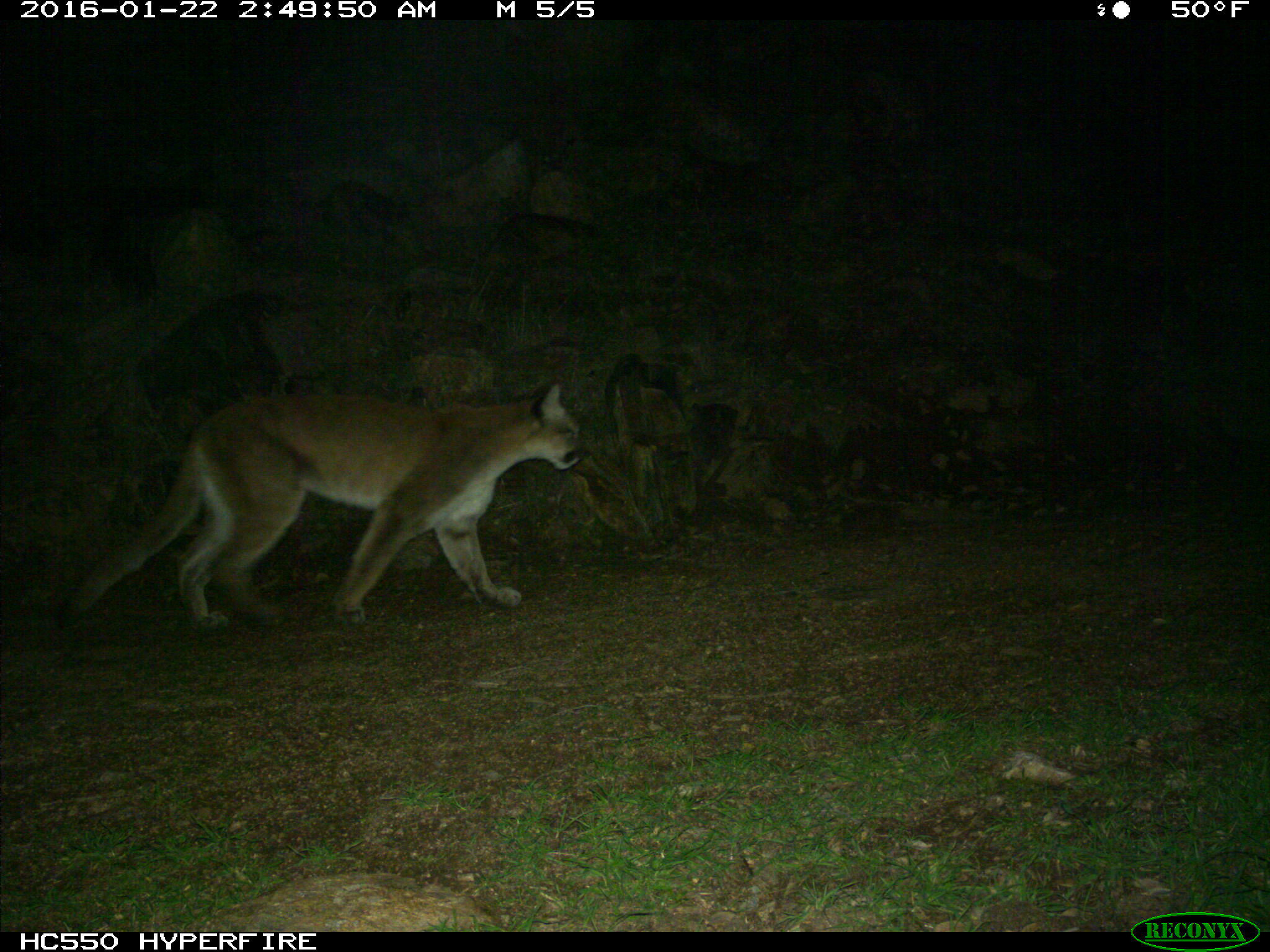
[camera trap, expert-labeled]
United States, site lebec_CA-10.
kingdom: Animalia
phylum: Chordata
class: Mammalia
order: Carnivora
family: Felidae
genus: Puma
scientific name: Puma concolor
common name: mountain lion